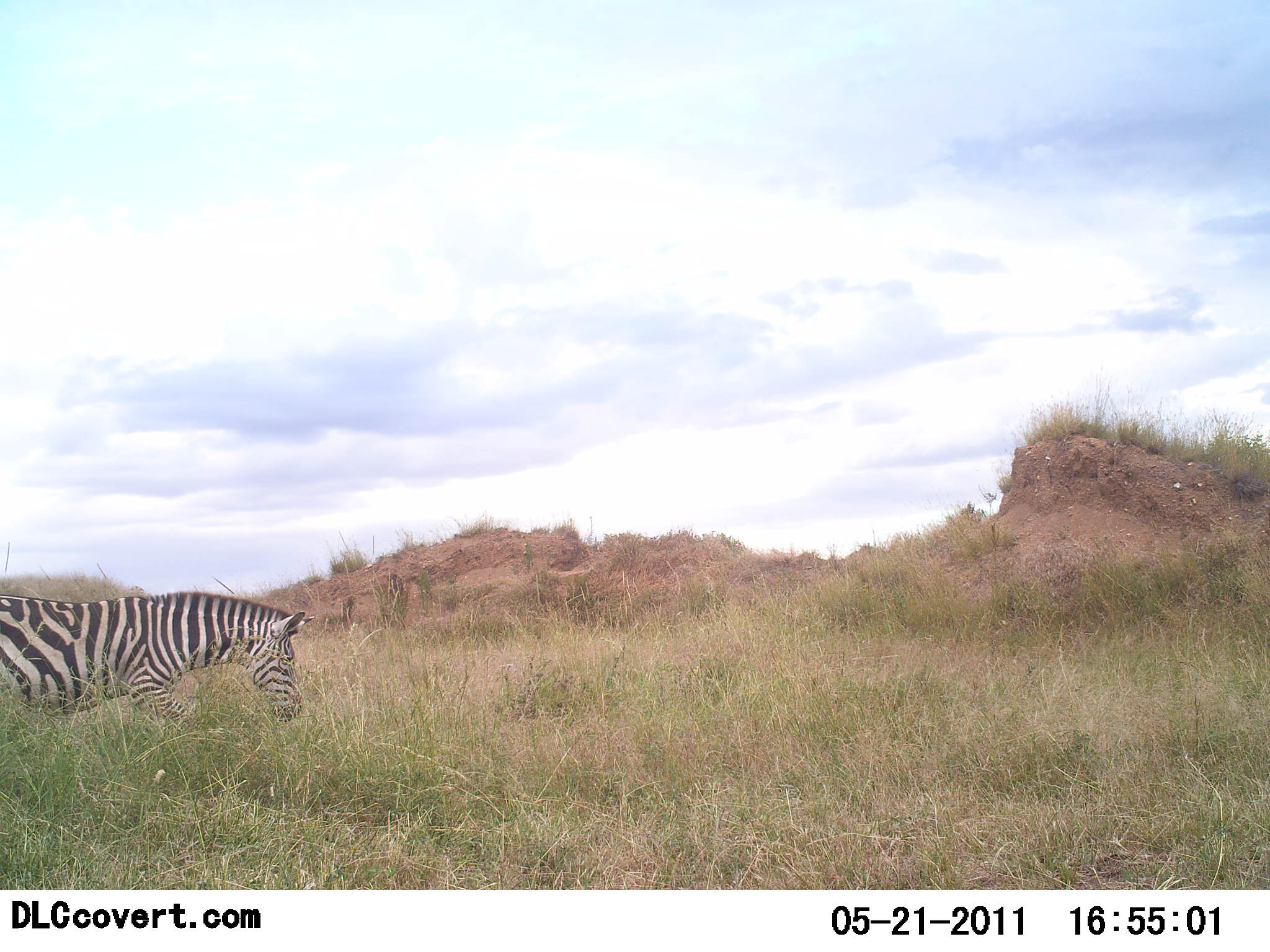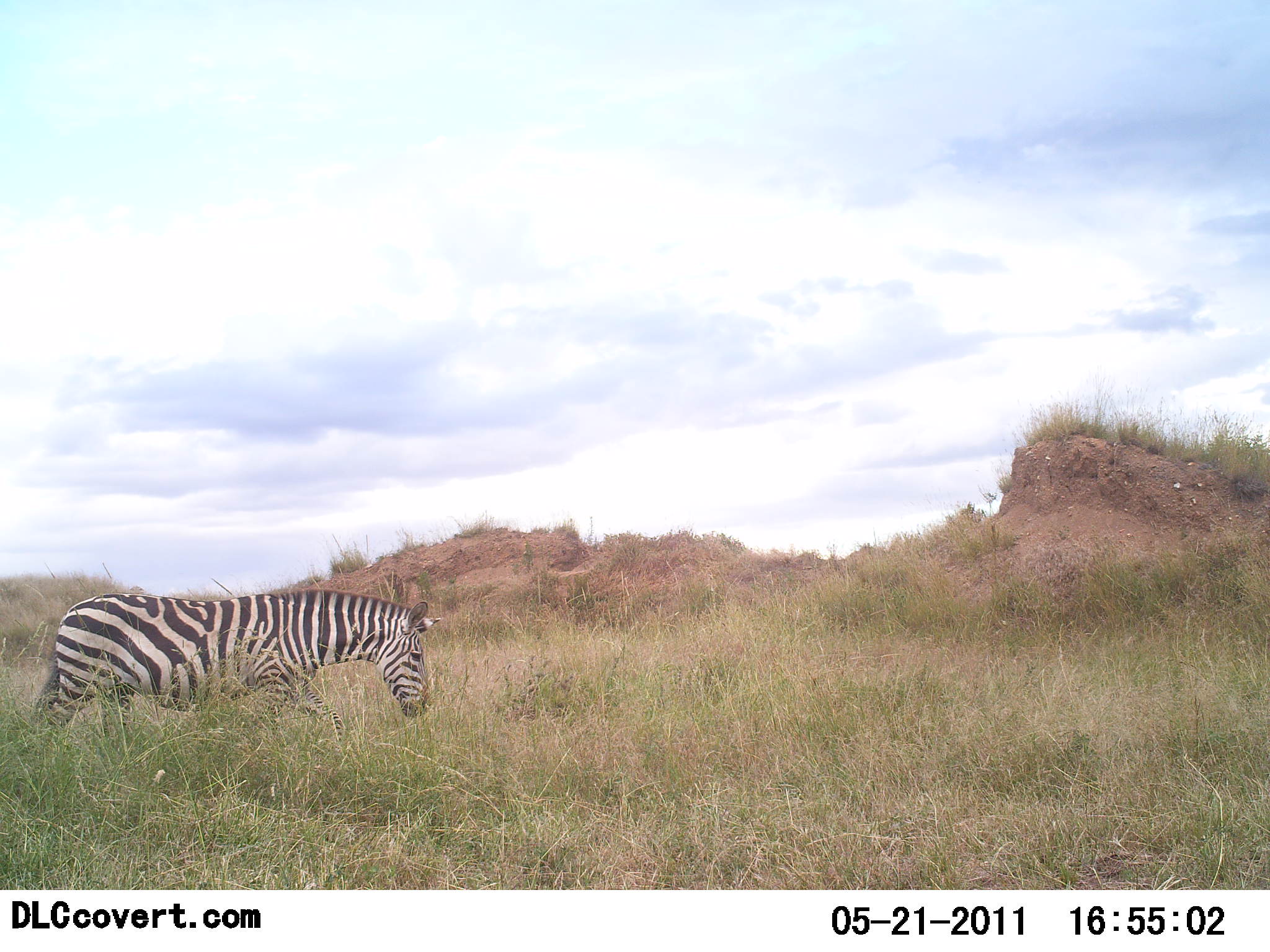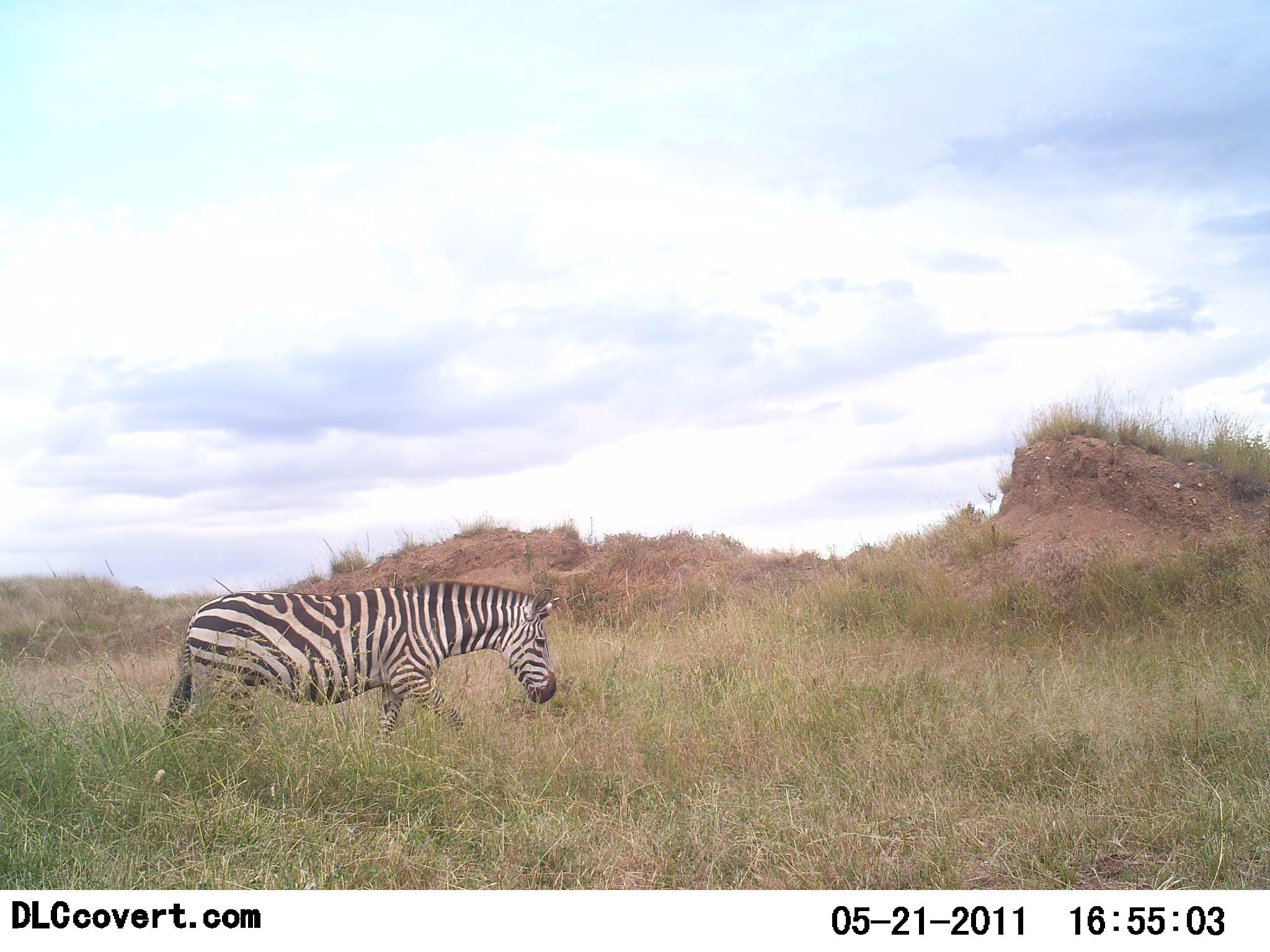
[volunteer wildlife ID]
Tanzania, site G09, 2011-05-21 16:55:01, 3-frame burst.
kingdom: Animalia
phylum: Chordata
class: Mammalia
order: Perissodactyla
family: Equidae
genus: Equus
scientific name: Equus quagga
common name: plains zebra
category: zebra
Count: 1.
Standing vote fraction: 0%.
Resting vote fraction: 0%.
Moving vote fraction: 100%.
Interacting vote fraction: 0%.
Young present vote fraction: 0%.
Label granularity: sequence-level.